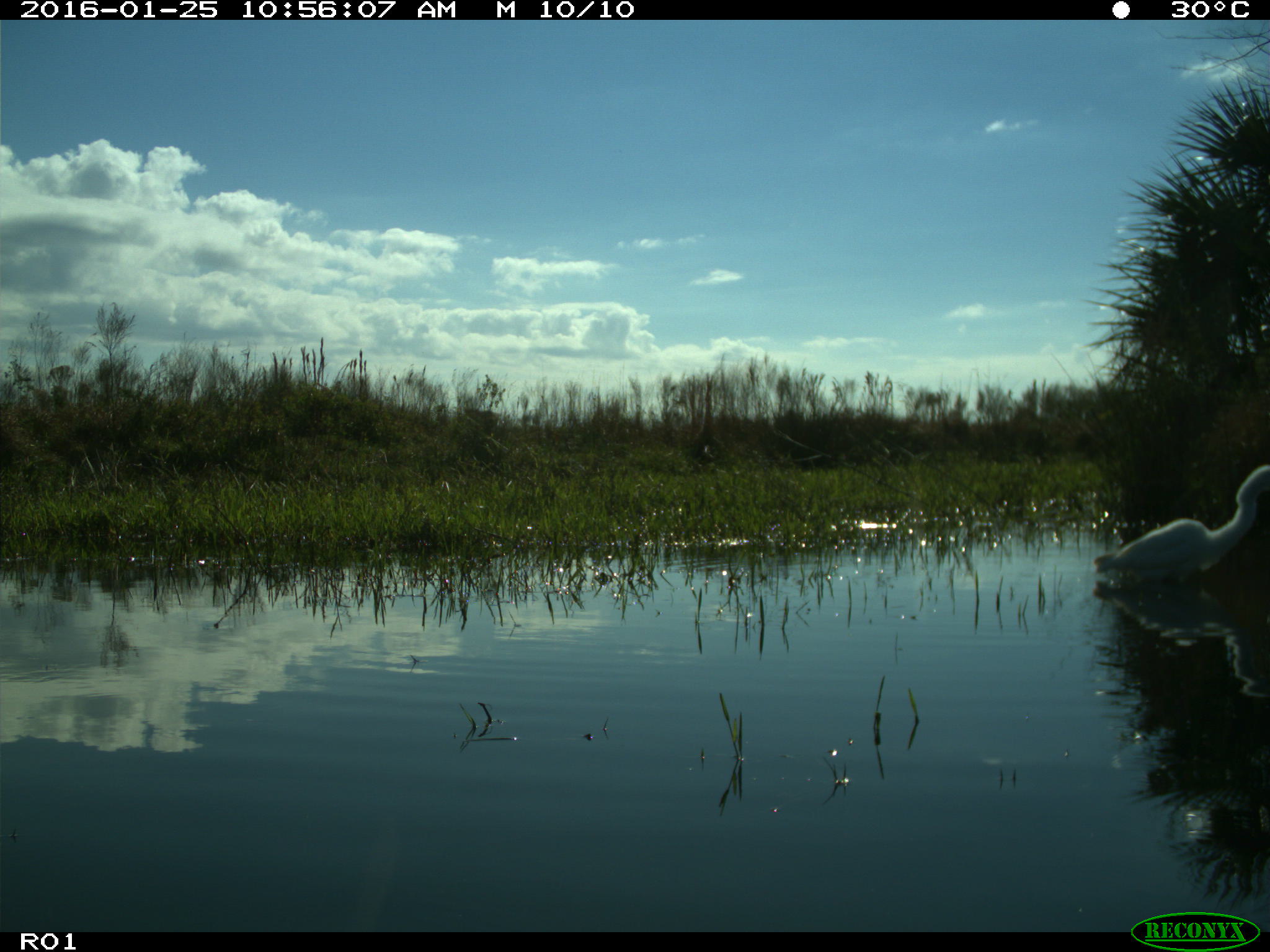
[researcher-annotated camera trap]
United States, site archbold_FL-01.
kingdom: Animalia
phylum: Chordata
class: Aves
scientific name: Aves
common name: birds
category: unidentified bird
Unidentified bird (birds) (Aves).